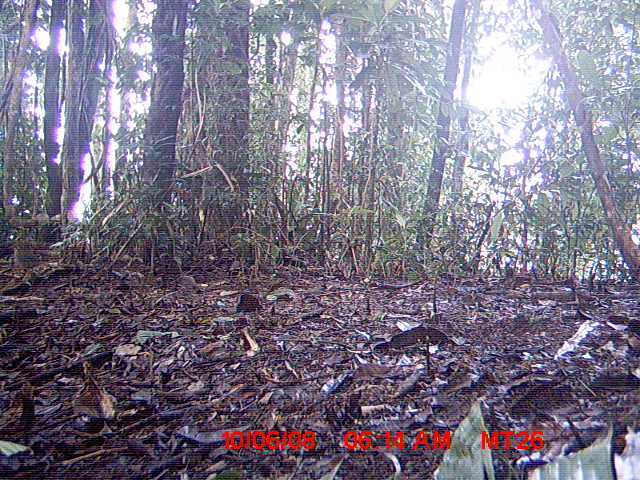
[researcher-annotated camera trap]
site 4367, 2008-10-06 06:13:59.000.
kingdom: Animalia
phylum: Chordata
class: Aves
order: Coraciiformes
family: Brachypteraciidae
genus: Brachypteracias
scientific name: Brachypteracias squamiger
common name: scaly ground-roller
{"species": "Brachypteracias squamiger (scaly ground-roller)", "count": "1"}